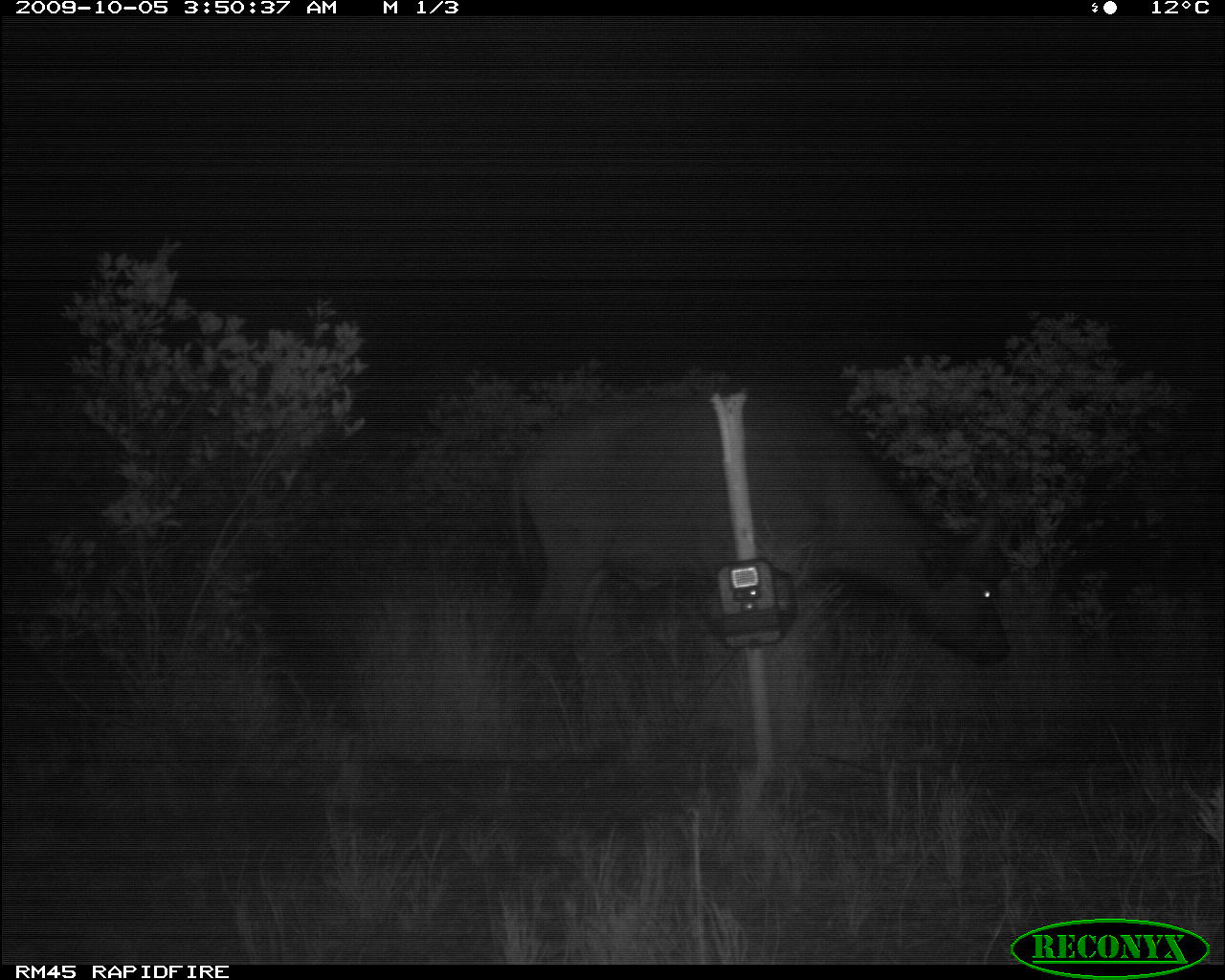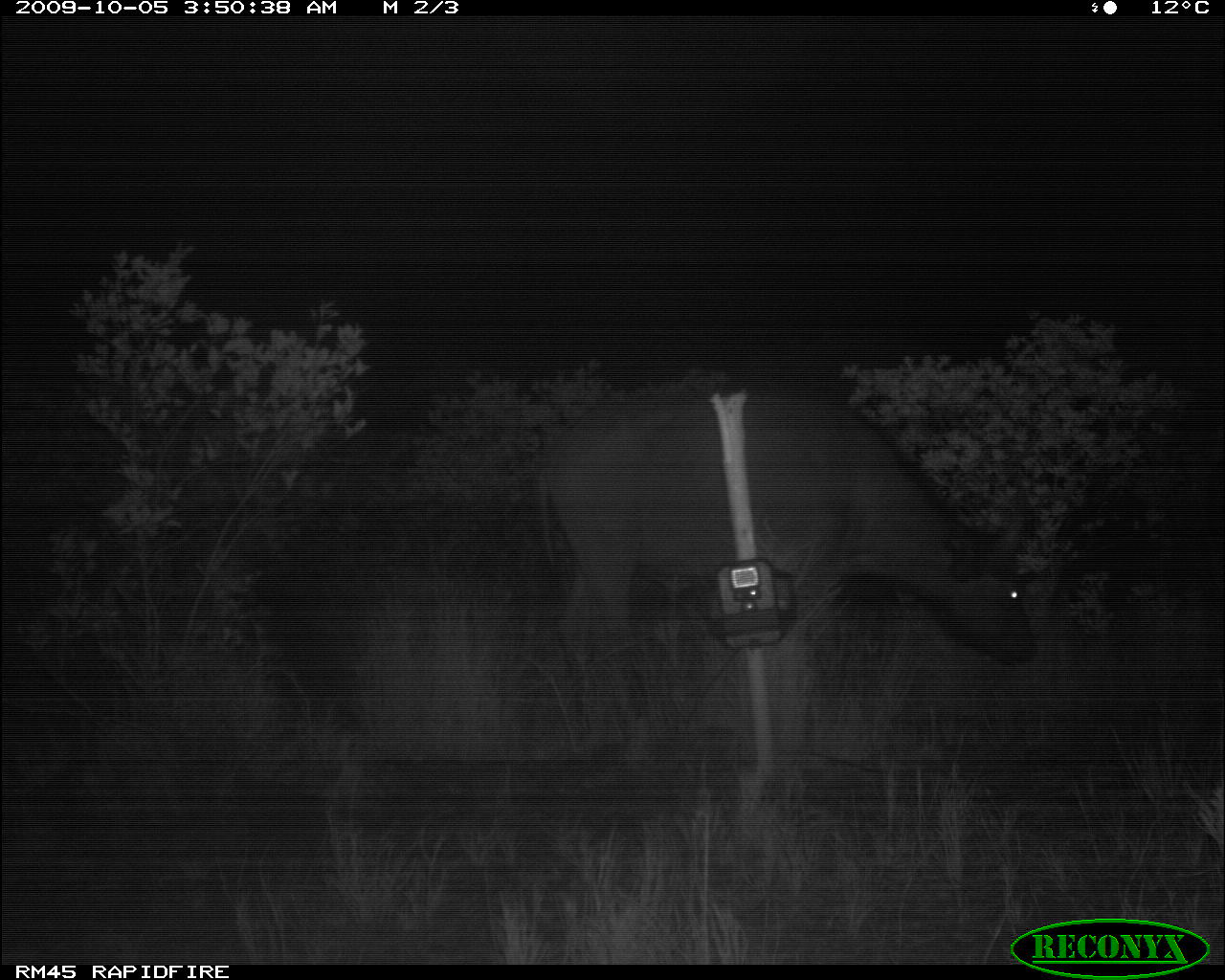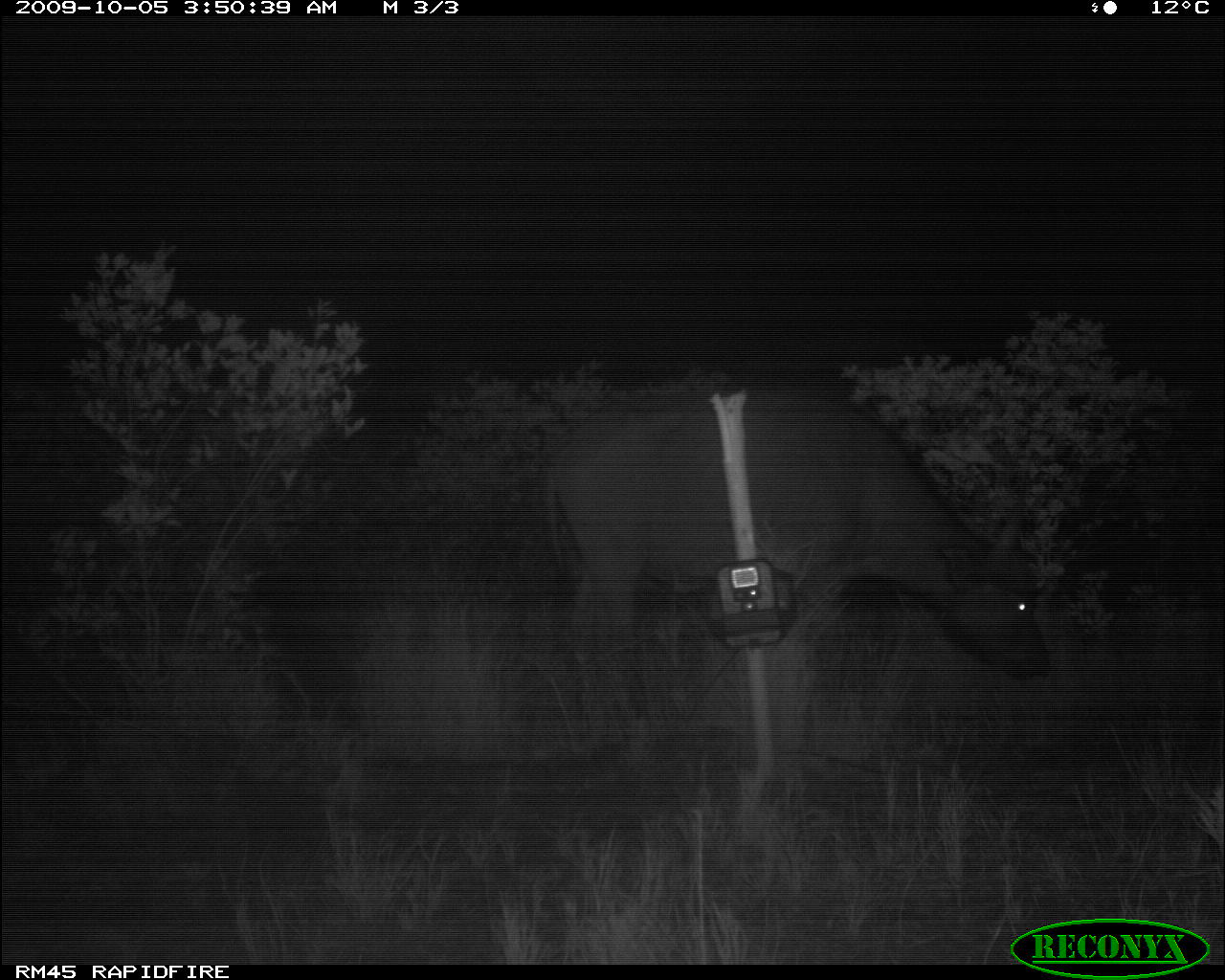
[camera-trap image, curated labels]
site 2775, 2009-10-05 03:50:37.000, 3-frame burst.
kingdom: Animalia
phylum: Chordata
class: Mammalia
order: Artiodactyla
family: Bovidae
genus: Syncerus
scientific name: Syncerus caffer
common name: african buffalo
Syncerus caffer (african buffalo), count 1.